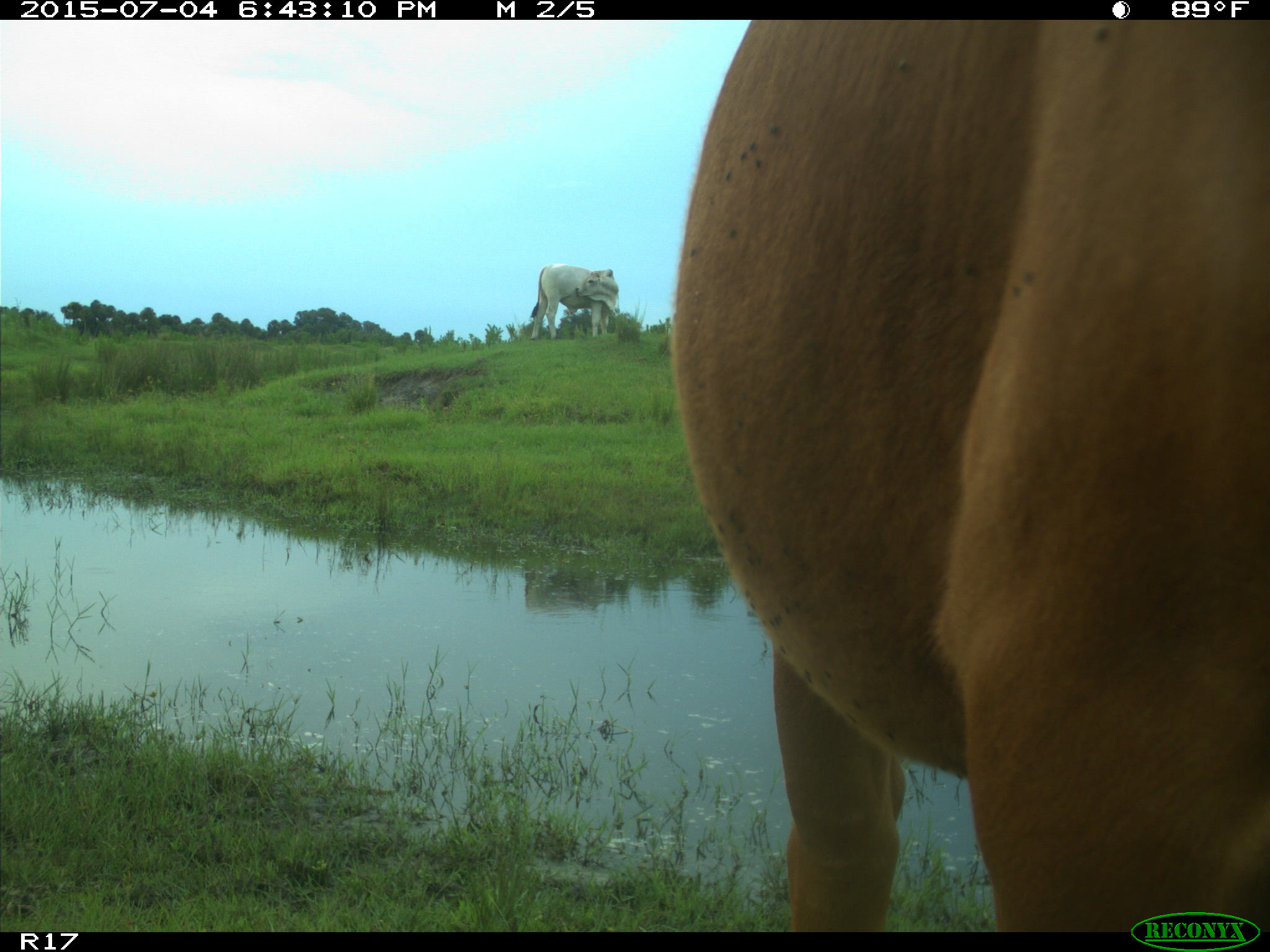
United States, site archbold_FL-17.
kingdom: Animalia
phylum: Chordata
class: Mammalia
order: Artiodactyla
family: Bovidae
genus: Bos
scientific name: Bos taurus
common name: domestic cow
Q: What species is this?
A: Bos taurus (domestic cow).